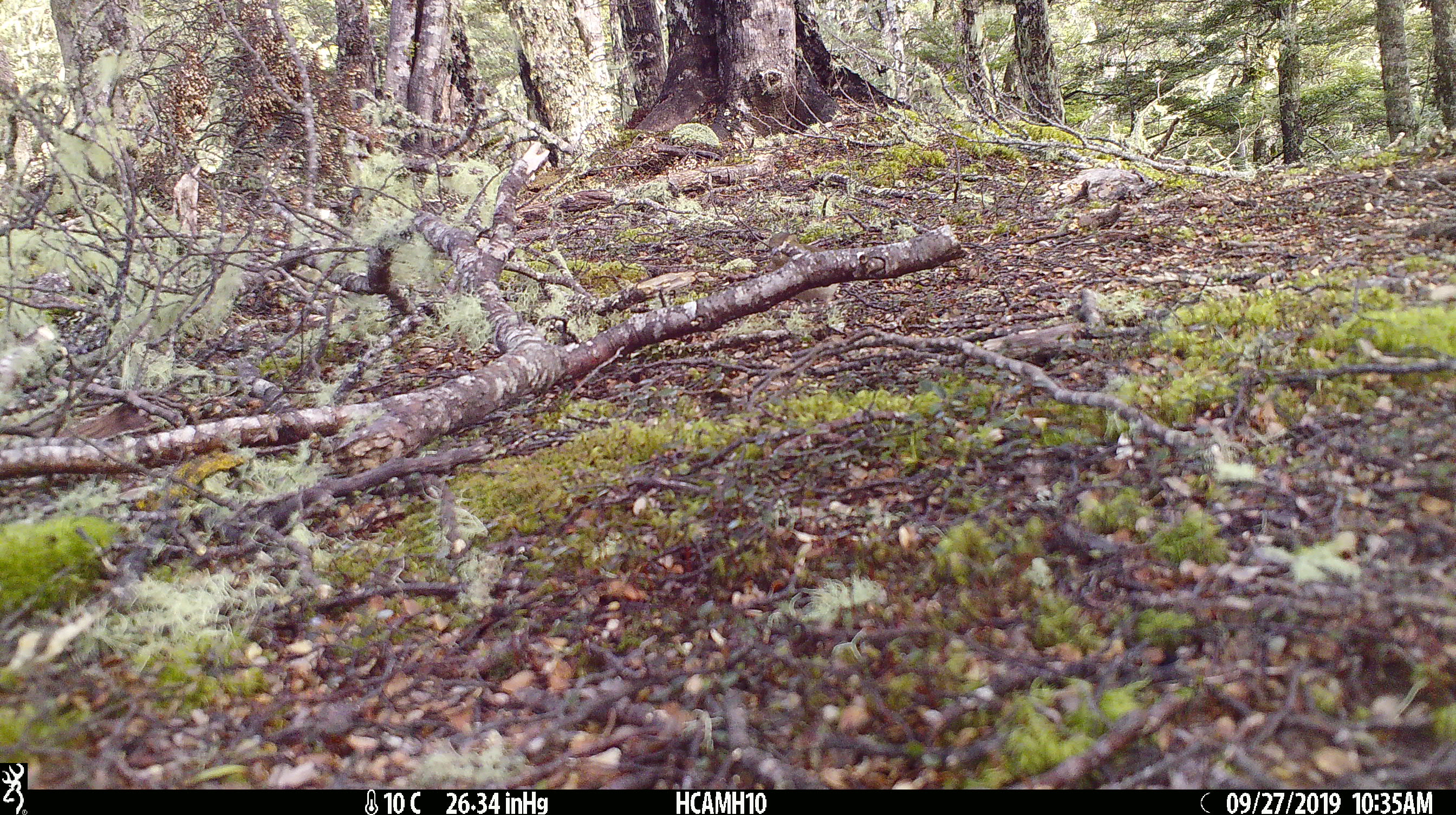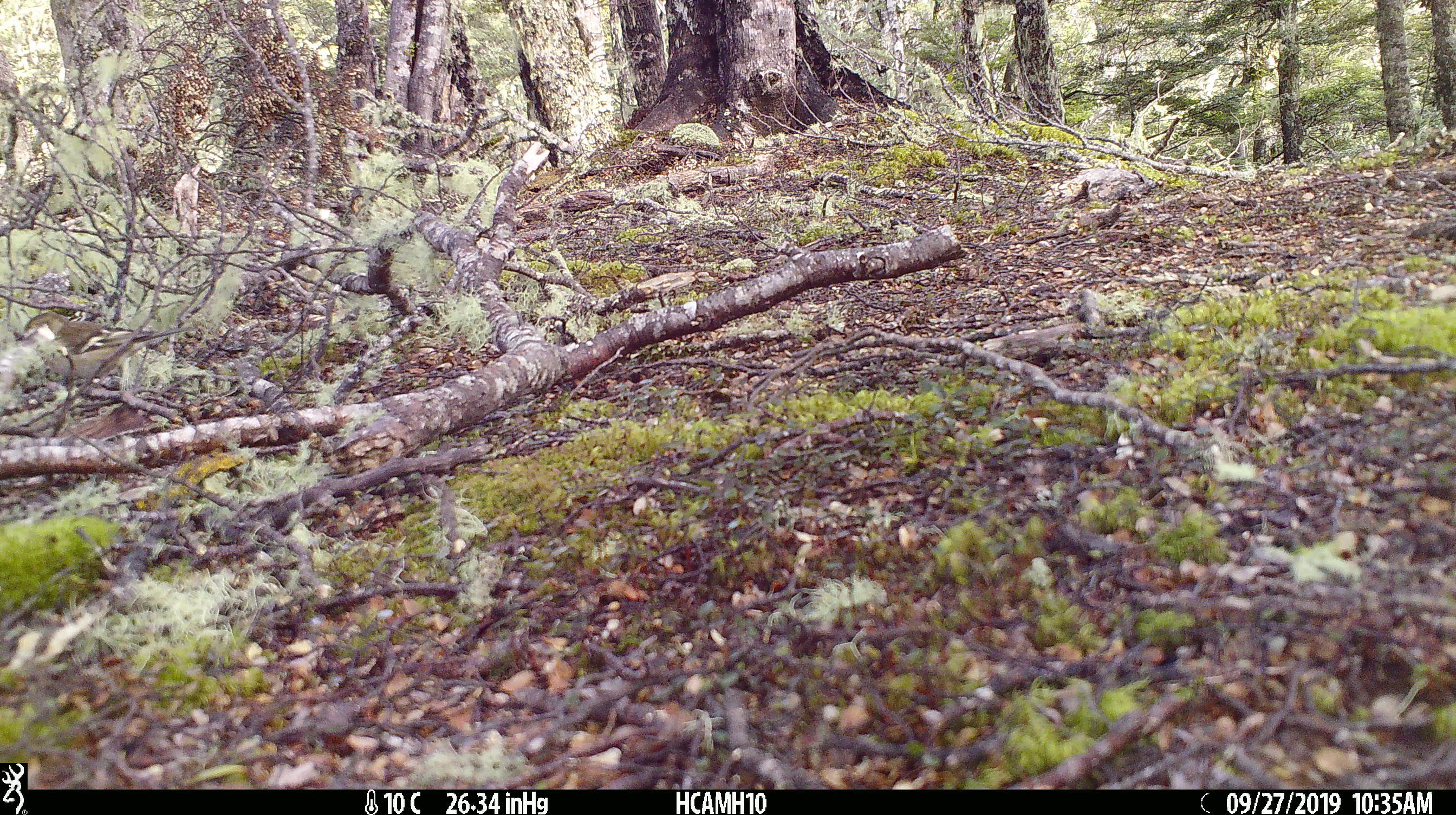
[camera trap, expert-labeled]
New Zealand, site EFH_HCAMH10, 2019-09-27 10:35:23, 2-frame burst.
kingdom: Animalia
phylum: Chordata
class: Aves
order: Passeriformes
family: Fringillidae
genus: Fringilla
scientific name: Fringilla coelebs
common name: common chaffinch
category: chaffinch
Chaffinch (common chaffinch) (Fringilla coelebs).